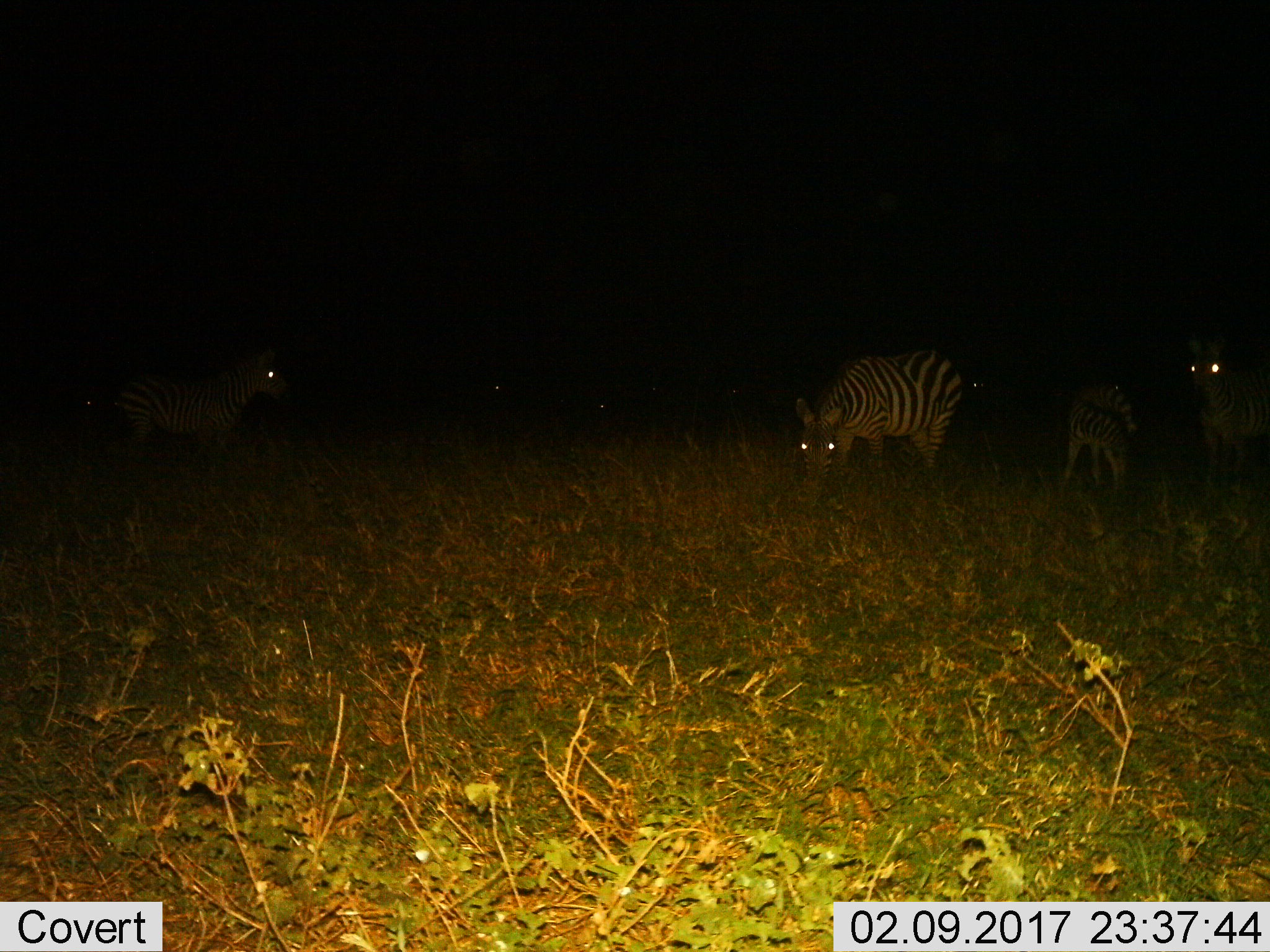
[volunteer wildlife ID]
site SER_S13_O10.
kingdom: Animalia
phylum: Chordata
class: Mammalia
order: Perissodactyla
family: Equidae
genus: Equus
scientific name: Equus quagga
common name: plains zebra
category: zebraplains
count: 4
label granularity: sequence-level